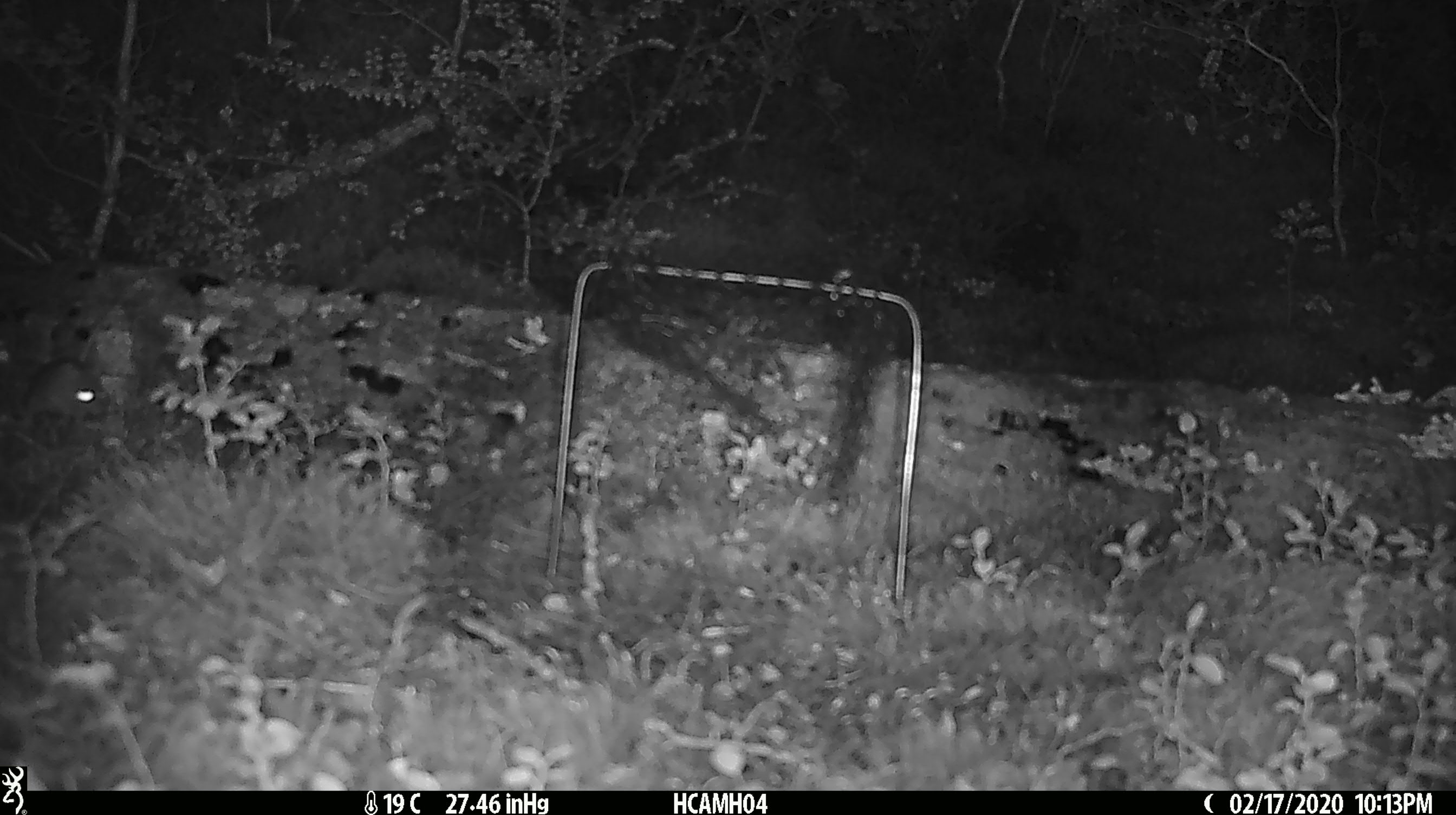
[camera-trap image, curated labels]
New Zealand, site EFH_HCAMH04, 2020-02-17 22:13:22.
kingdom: Animalia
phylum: Chordata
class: Mammalia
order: Rodentia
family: Muridae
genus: Mus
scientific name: Mus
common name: mouse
Mouse (Mus).